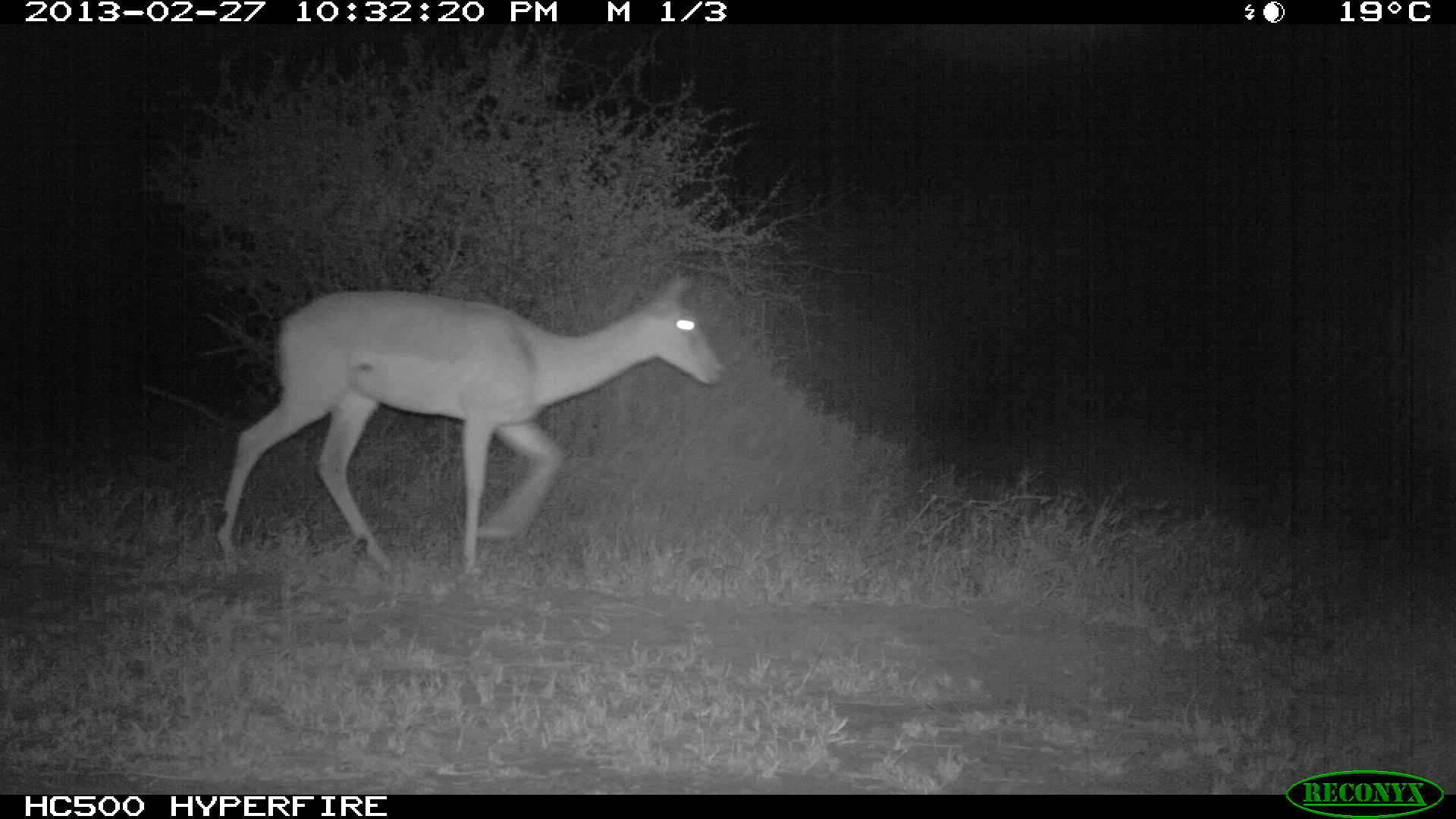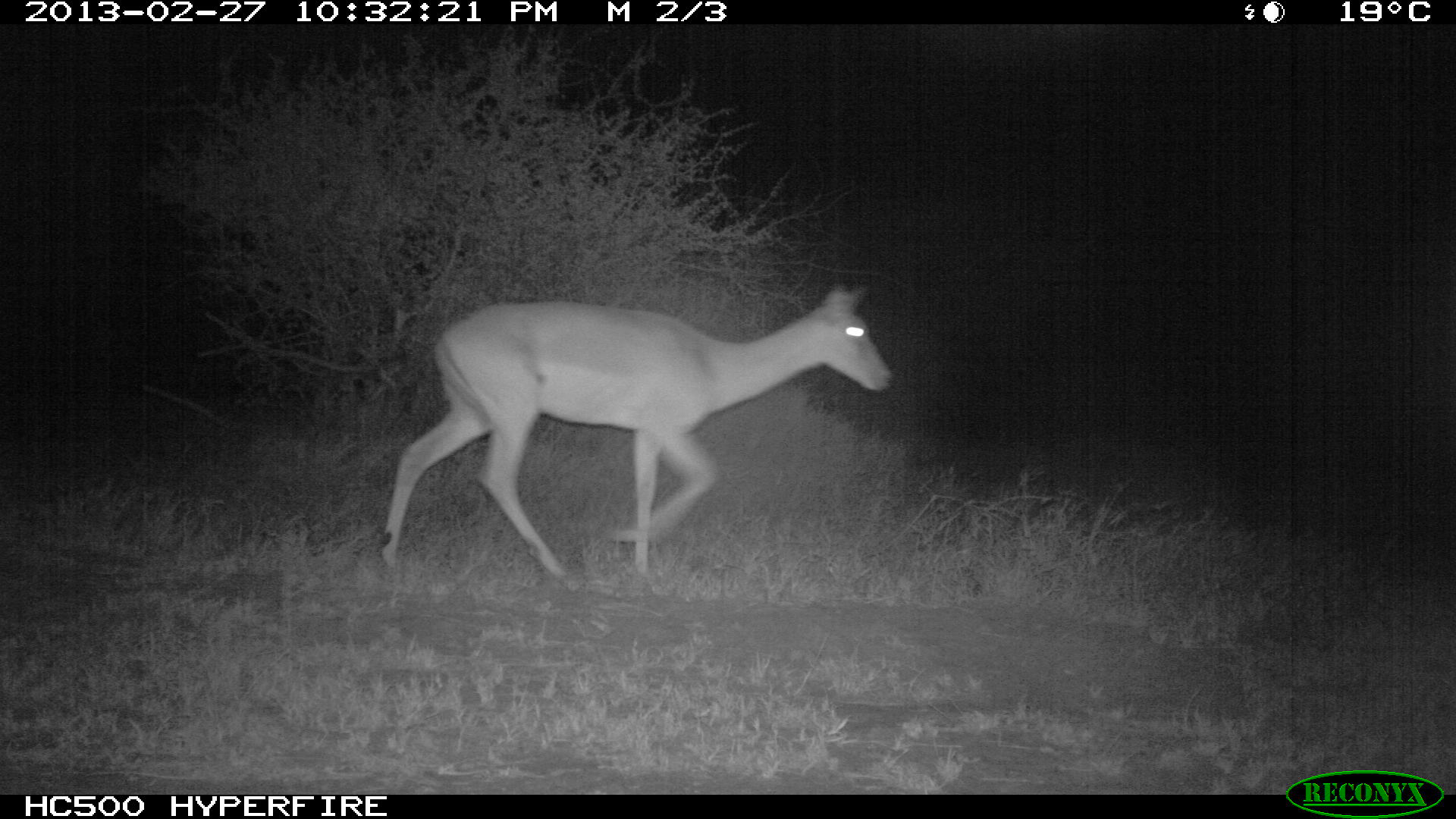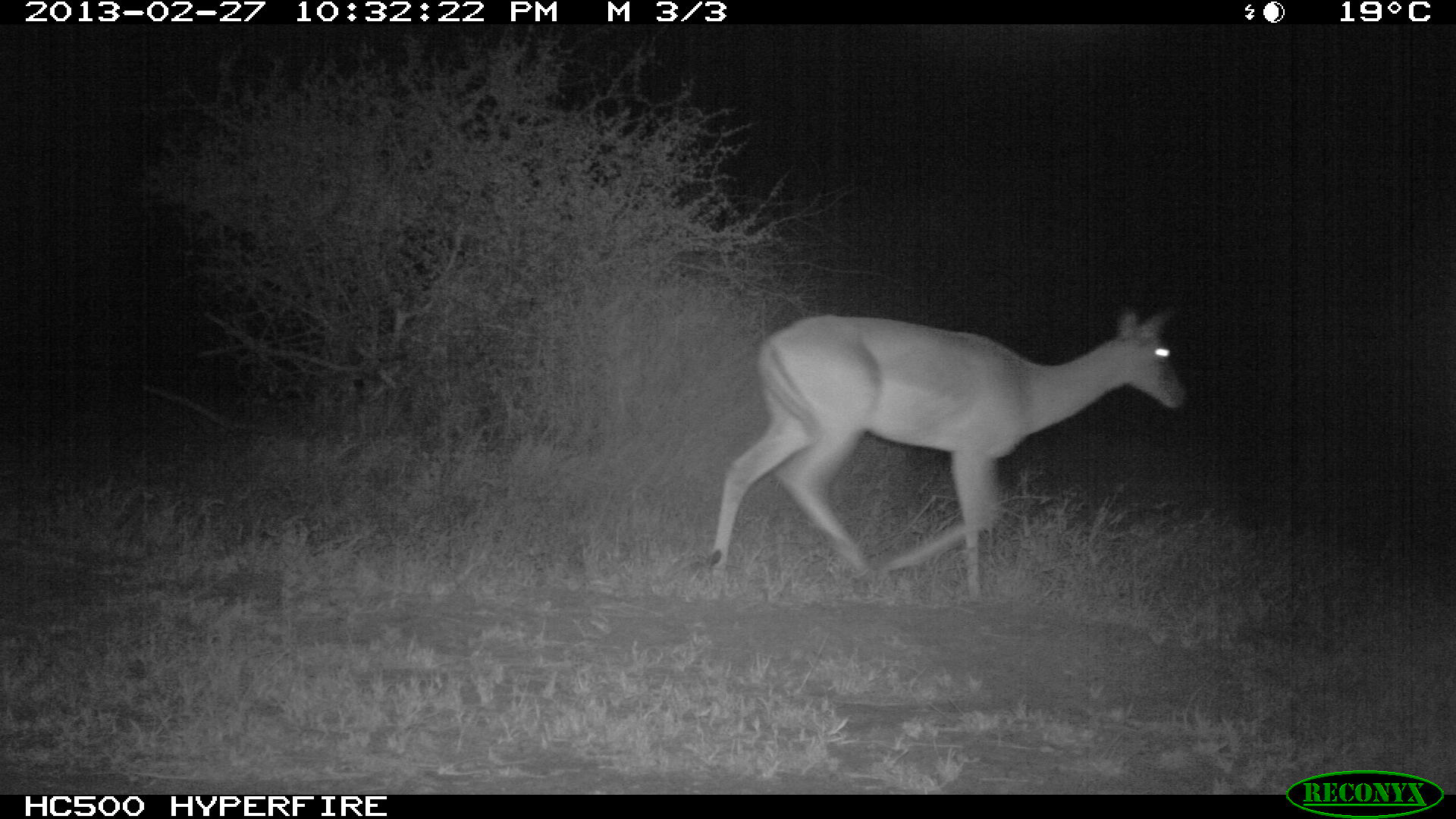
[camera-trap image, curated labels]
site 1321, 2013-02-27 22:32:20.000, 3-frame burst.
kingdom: Animalia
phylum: Chordata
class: Mammalia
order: Artiodactyla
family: Bovidae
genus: Aepyceros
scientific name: Aepyceros melampus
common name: impala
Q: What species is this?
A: Aepyceros melampus (impala).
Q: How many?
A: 1.